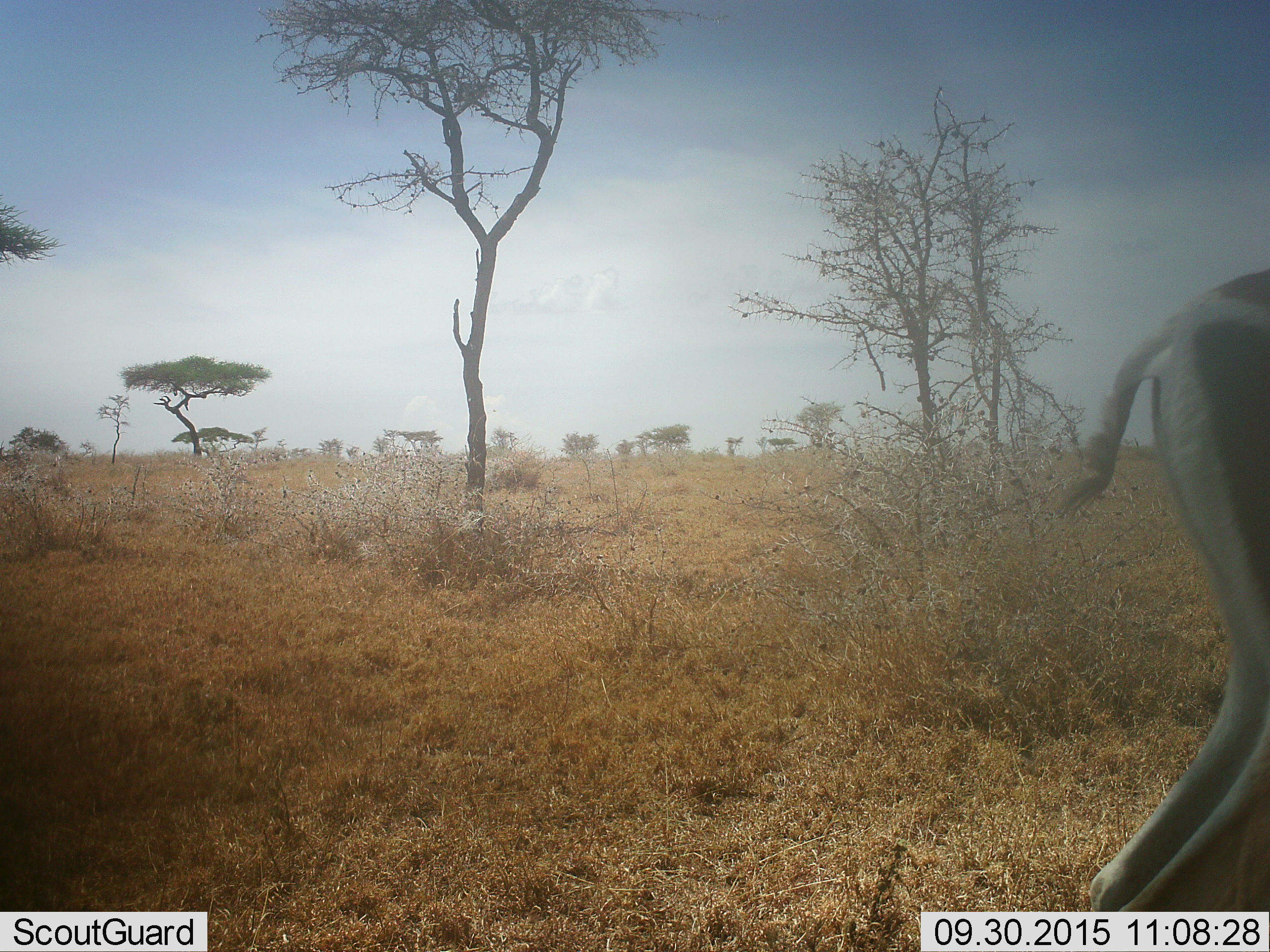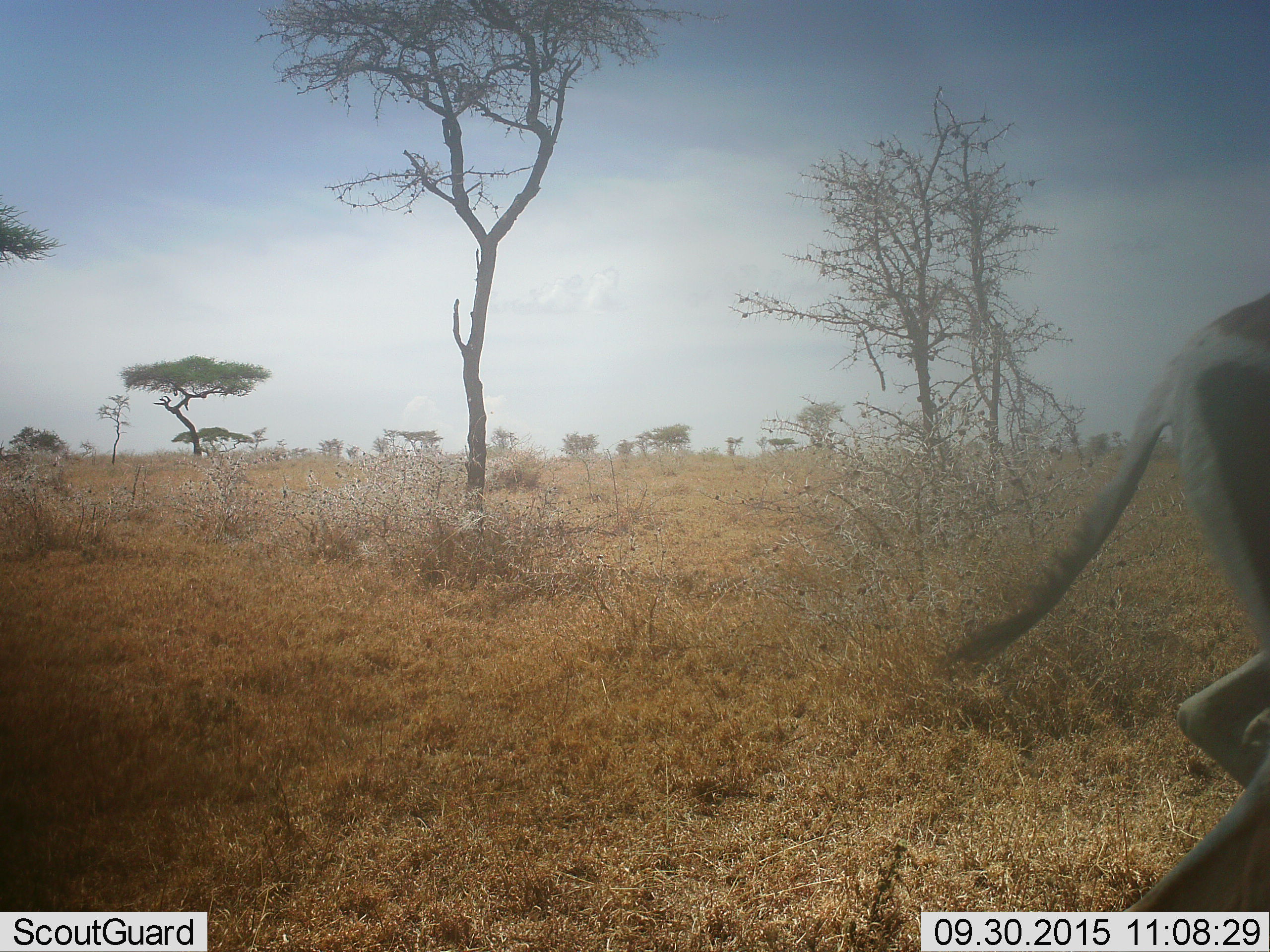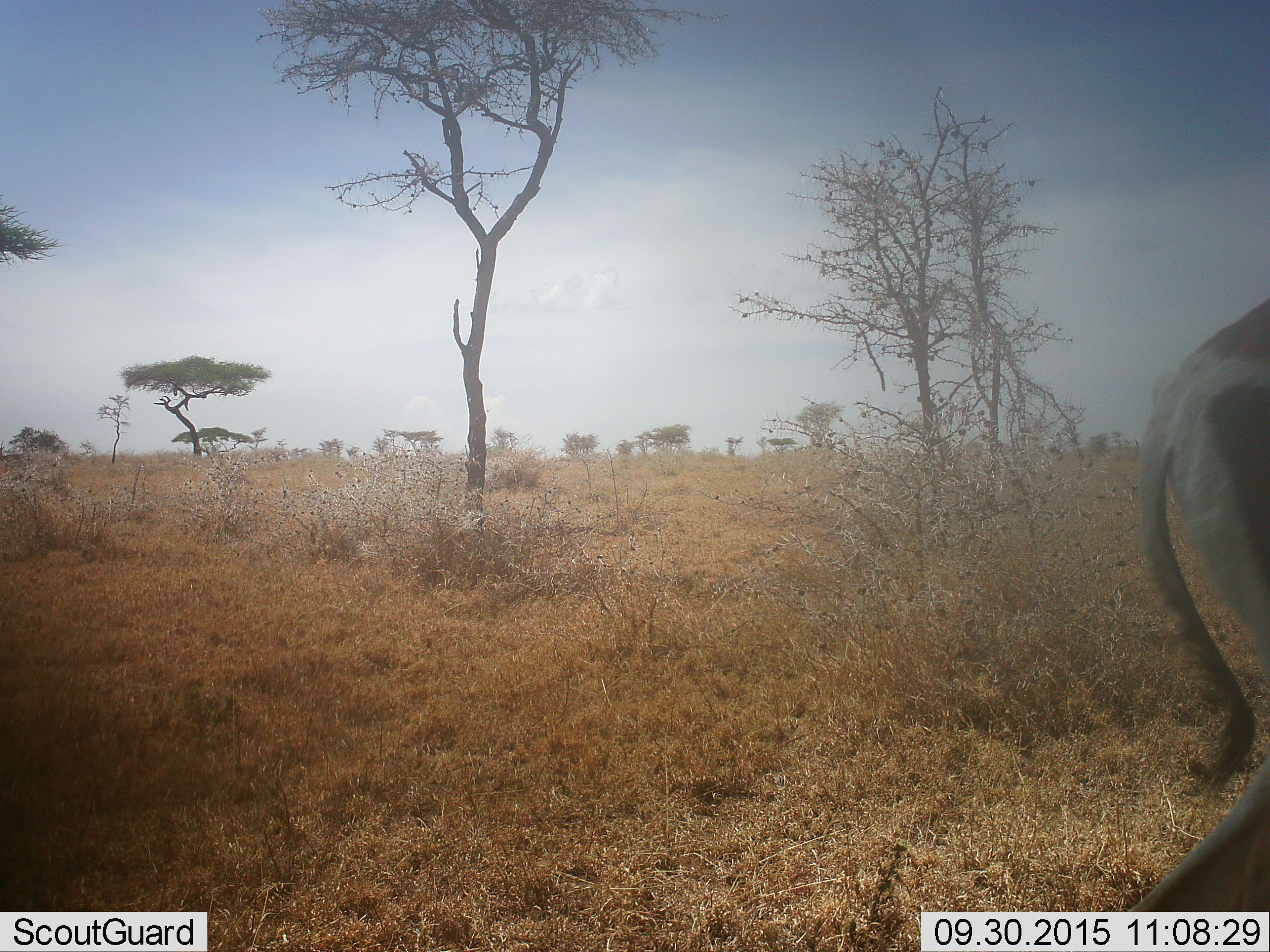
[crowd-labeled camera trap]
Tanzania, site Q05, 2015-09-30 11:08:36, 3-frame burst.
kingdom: Animalia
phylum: Chordata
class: Mammalia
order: Artiodactyla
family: Bovidae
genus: Eudorcas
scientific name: Eudorcas thomsonii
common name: thomson's gazelle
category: gazellethomsons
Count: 1.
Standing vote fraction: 67%.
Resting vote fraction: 0%.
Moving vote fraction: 33%.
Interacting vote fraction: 0%.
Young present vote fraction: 0%.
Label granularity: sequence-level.